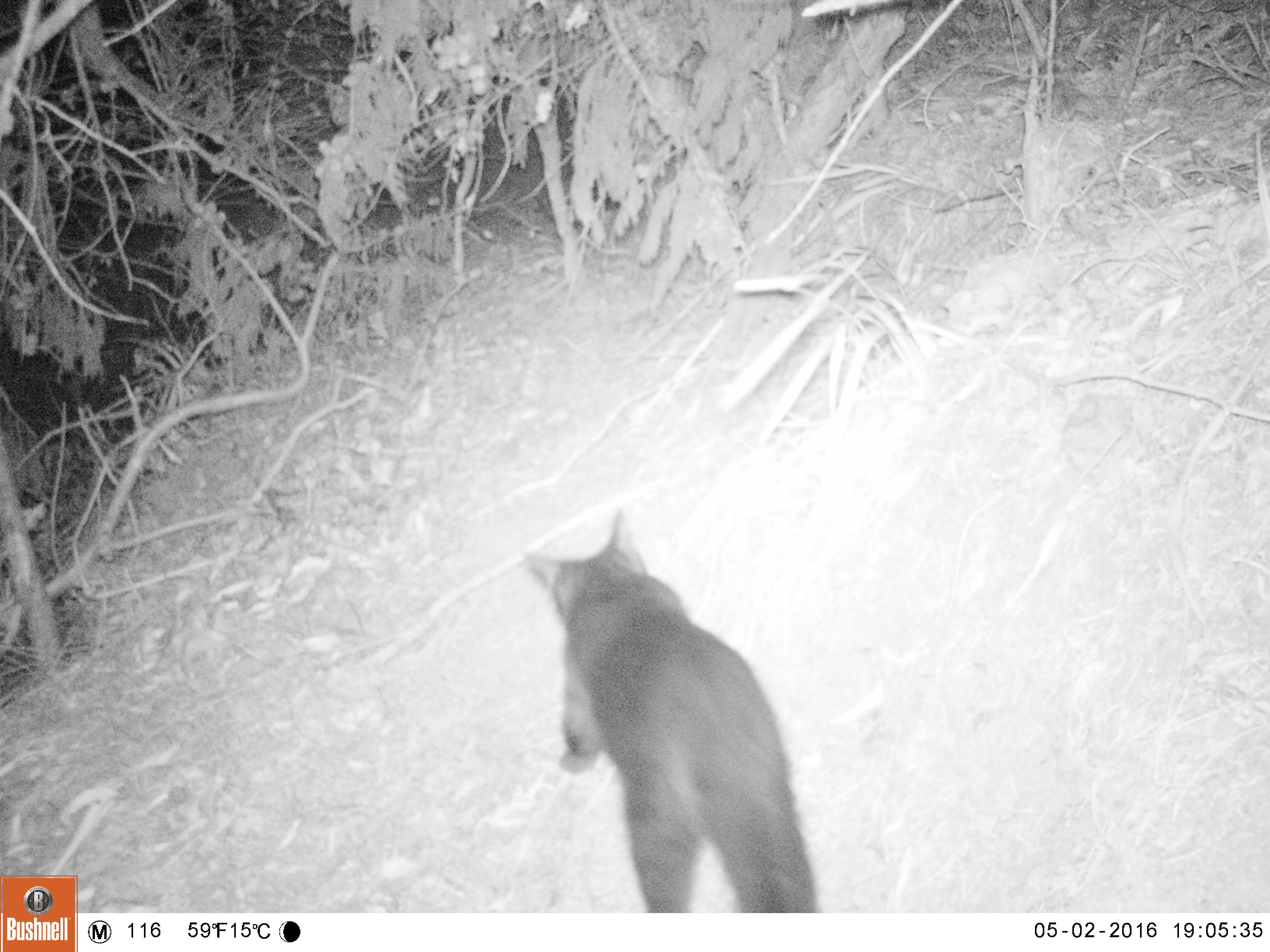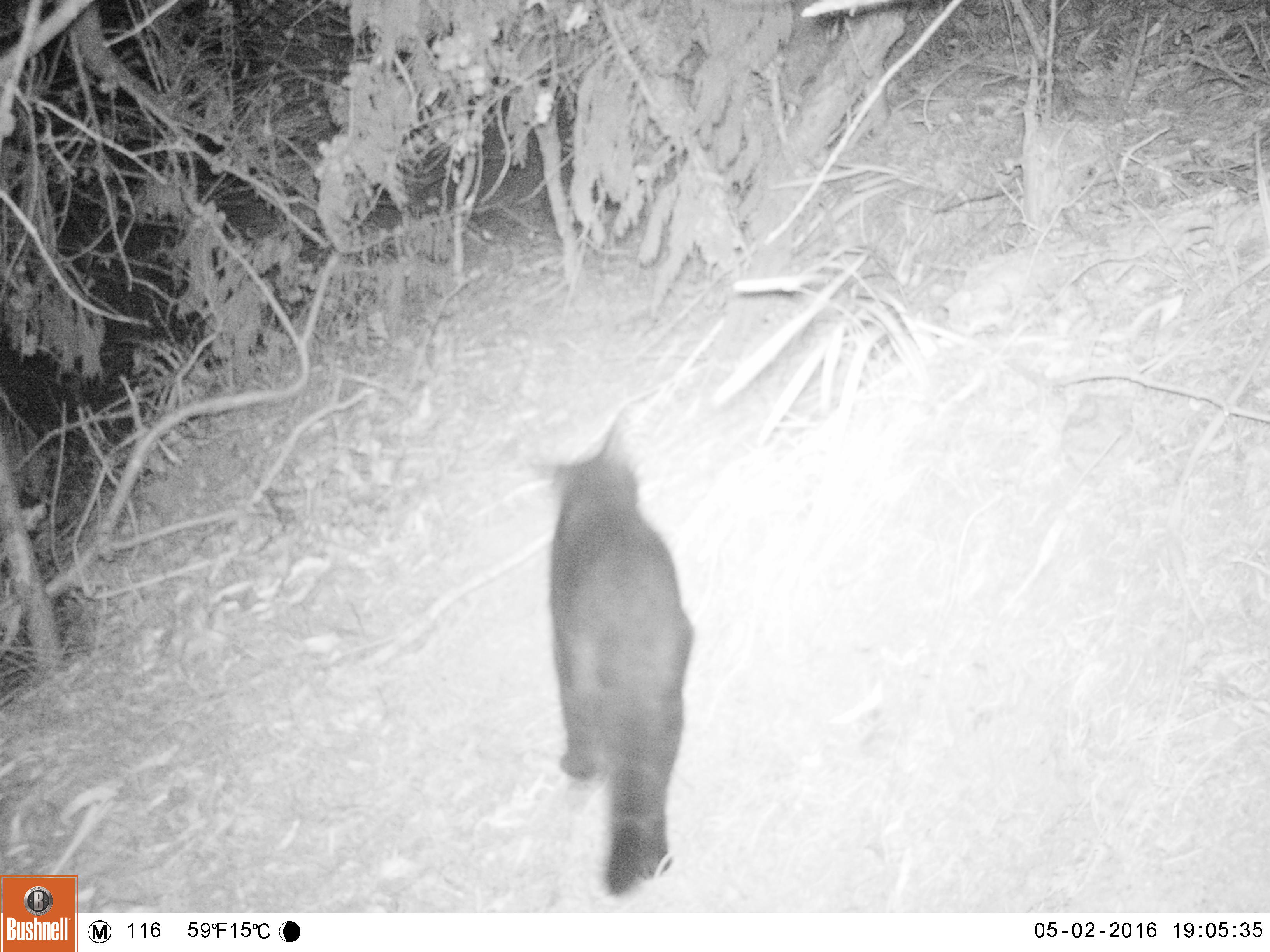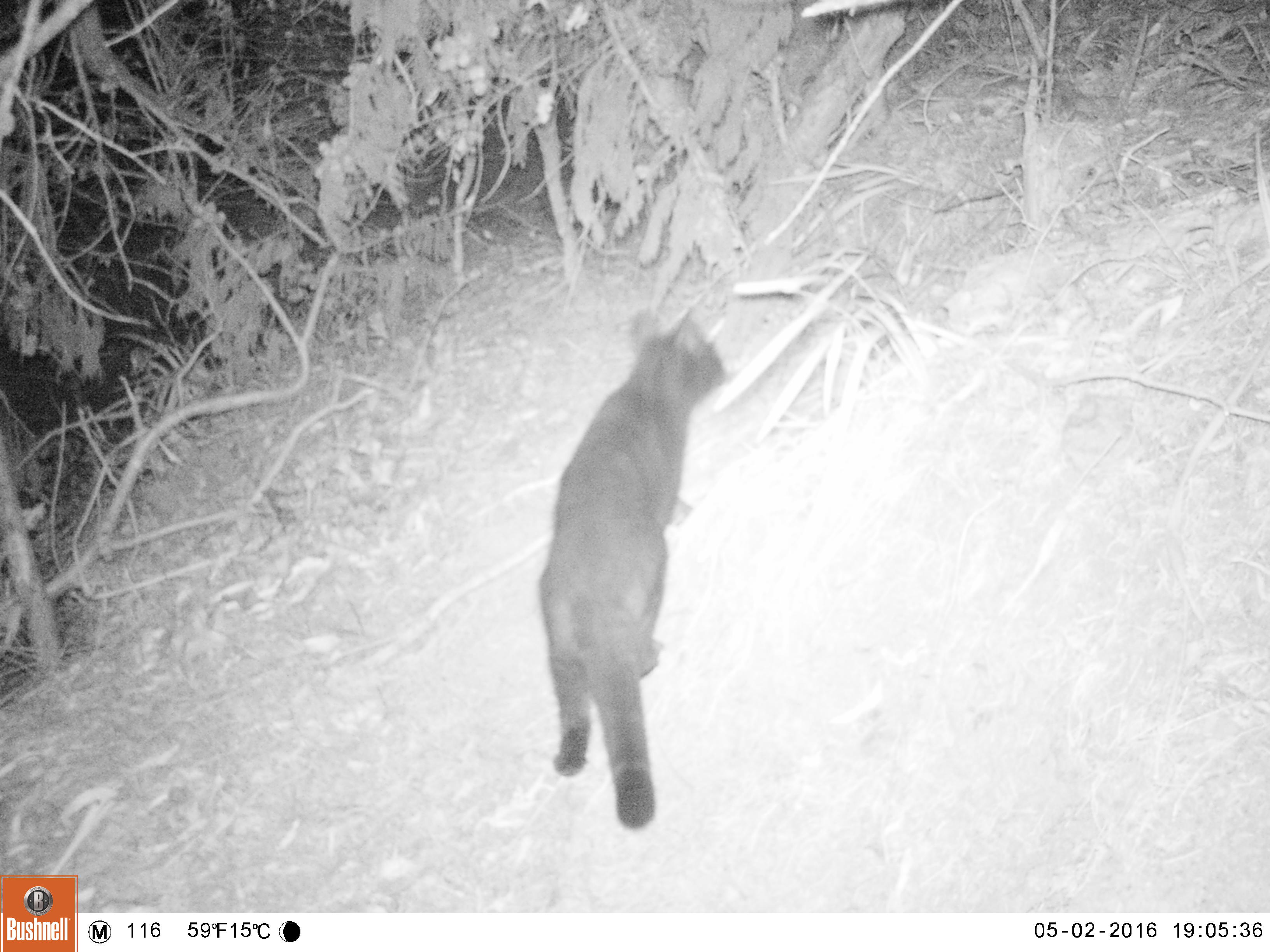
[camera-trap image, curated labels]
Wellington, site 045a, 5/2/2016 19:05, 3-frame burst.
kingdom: Animalia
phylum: Chordata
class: Mammalia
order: Carnivora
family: Felidae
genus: Felis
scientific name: Felis catus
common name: cat